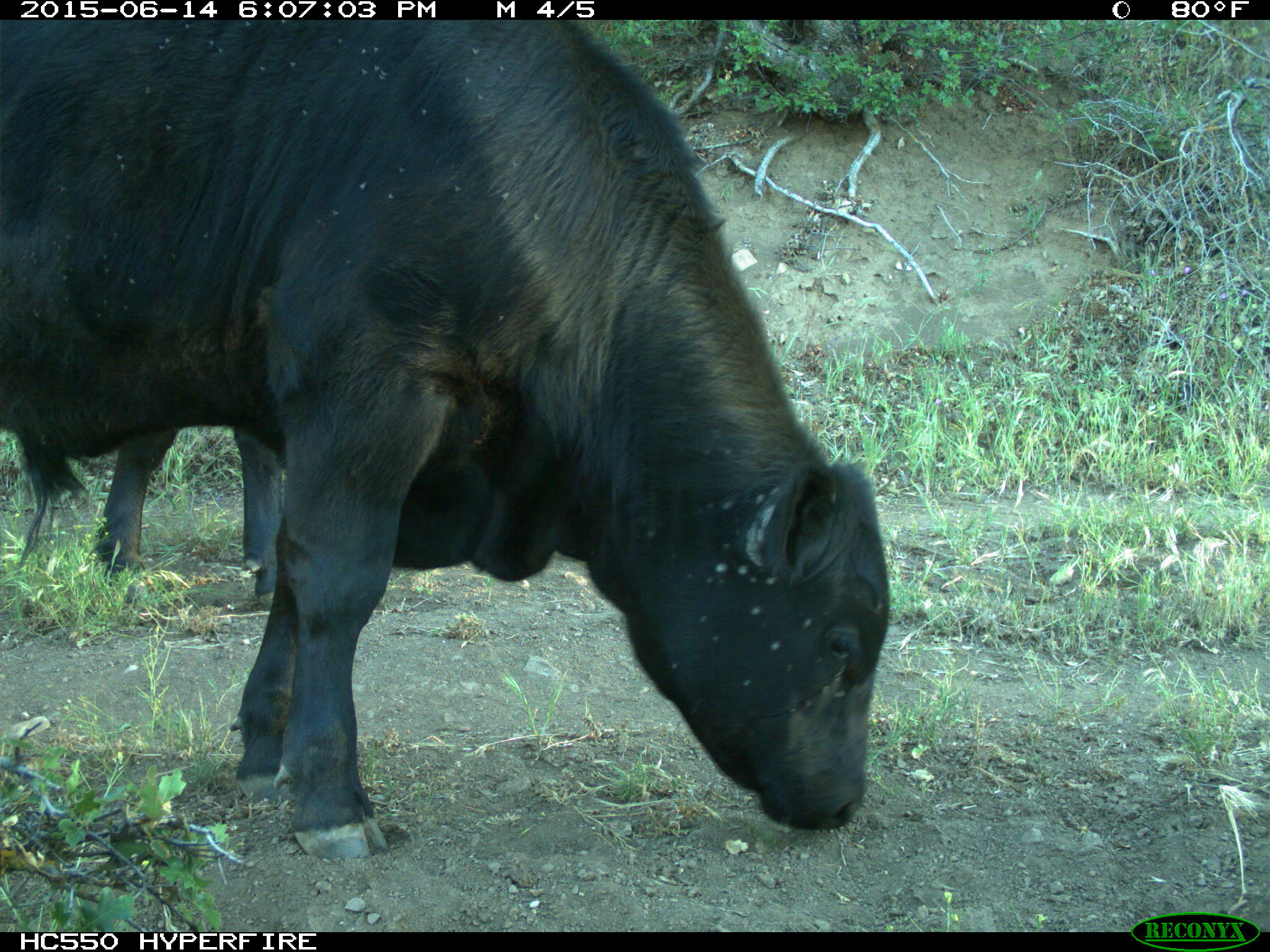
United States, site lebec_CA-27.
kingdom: Animalia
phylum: Chordata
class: Mammalia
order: Artiodactyla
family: Bovidae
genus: Bos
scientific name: Bos taurus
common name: domestic cow